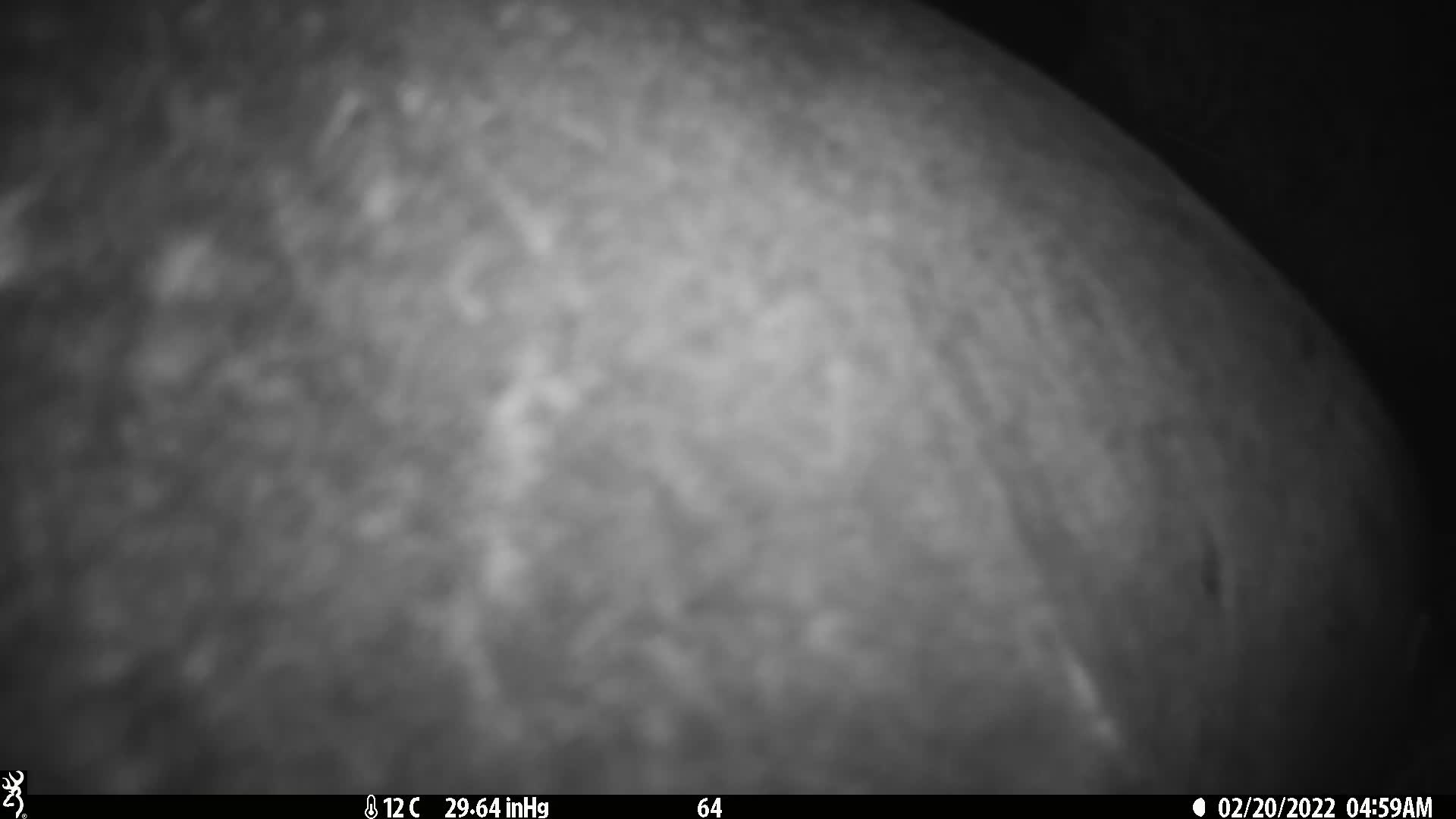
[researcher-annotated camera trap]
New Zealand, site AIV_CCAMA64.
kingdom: Animalia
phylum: Chordata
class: Mammalia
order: Carnivora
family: Otariidae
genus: Phocarctos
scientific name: Phocarctos hookeri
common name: new zealand sea lion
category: sealion